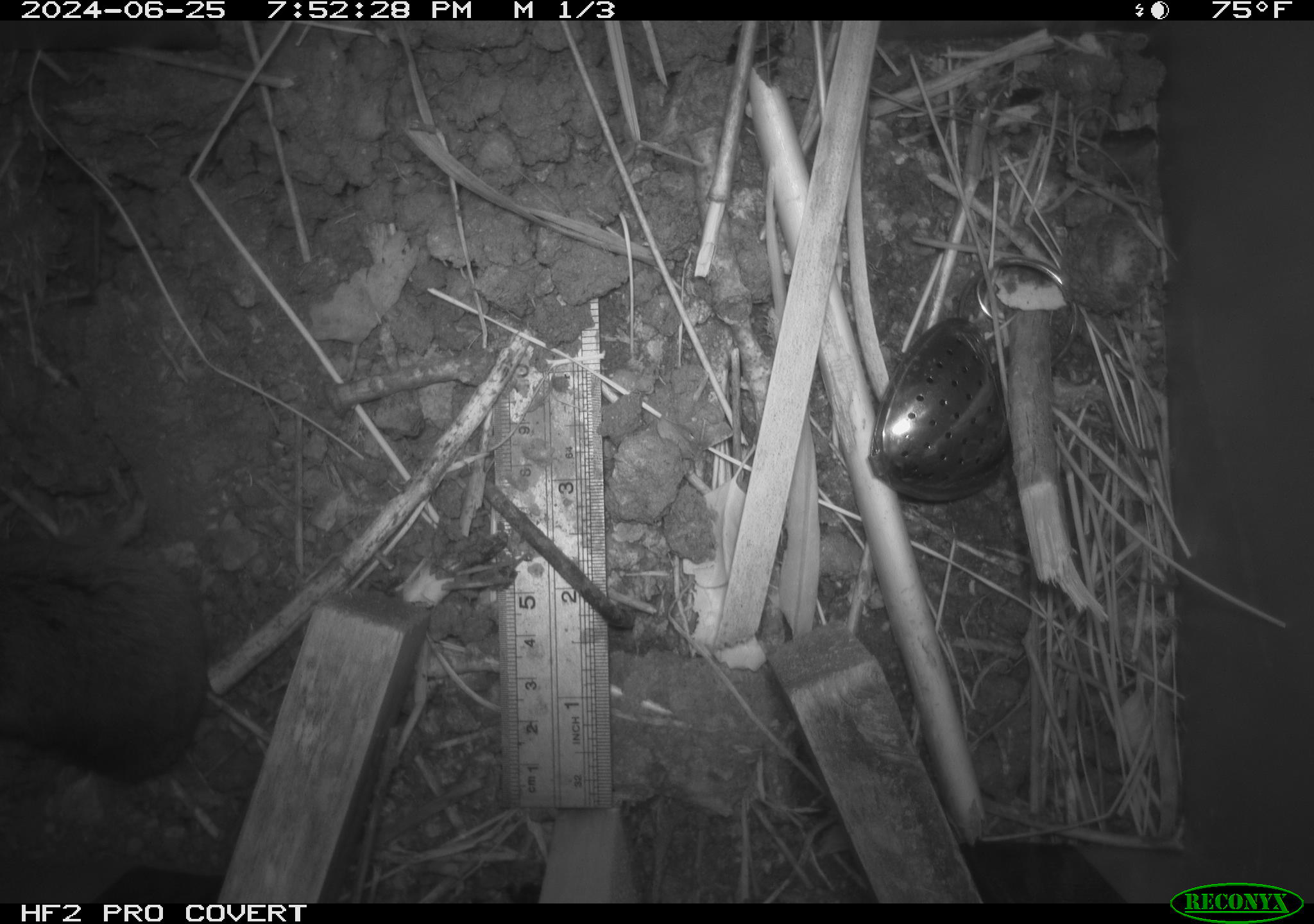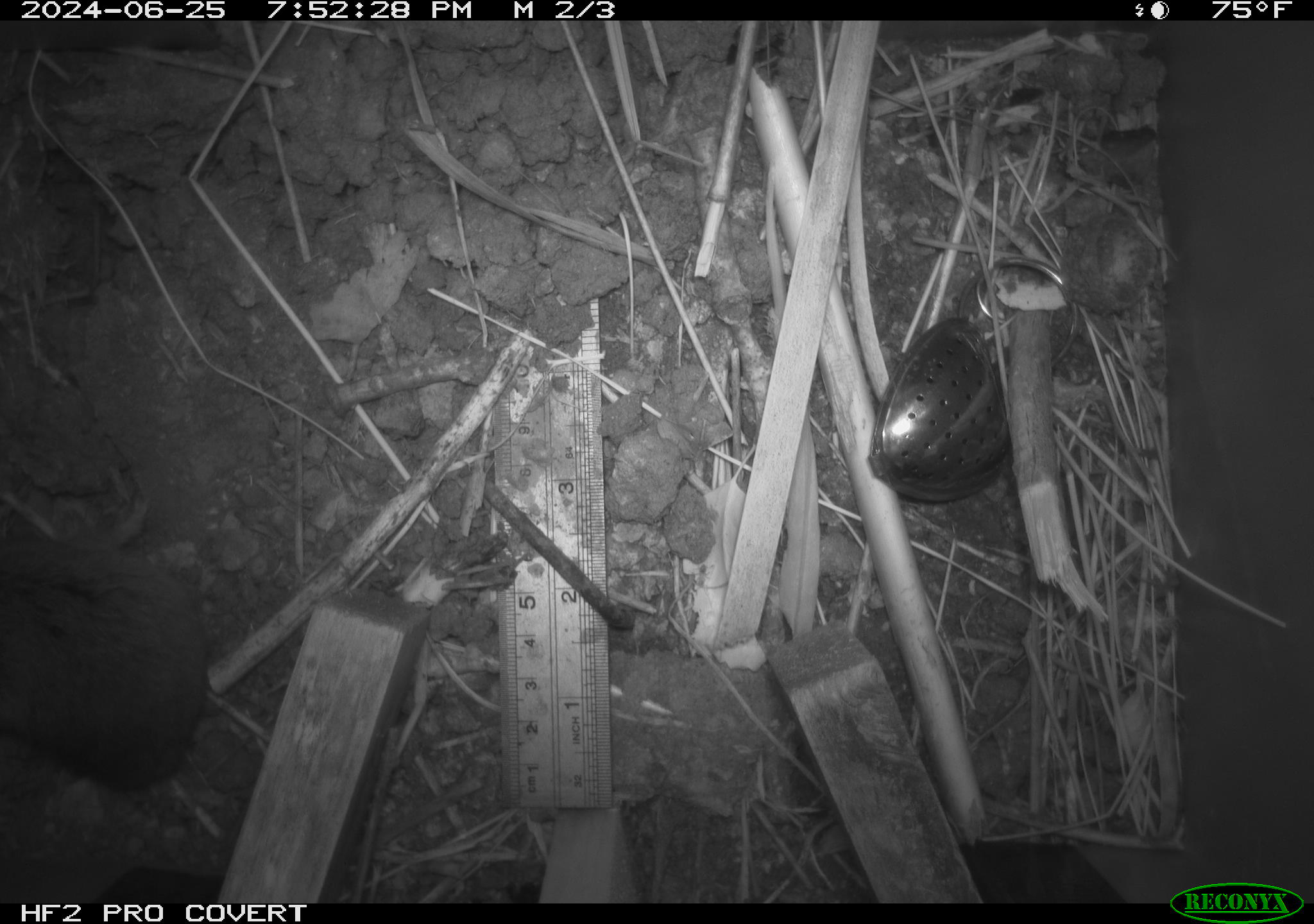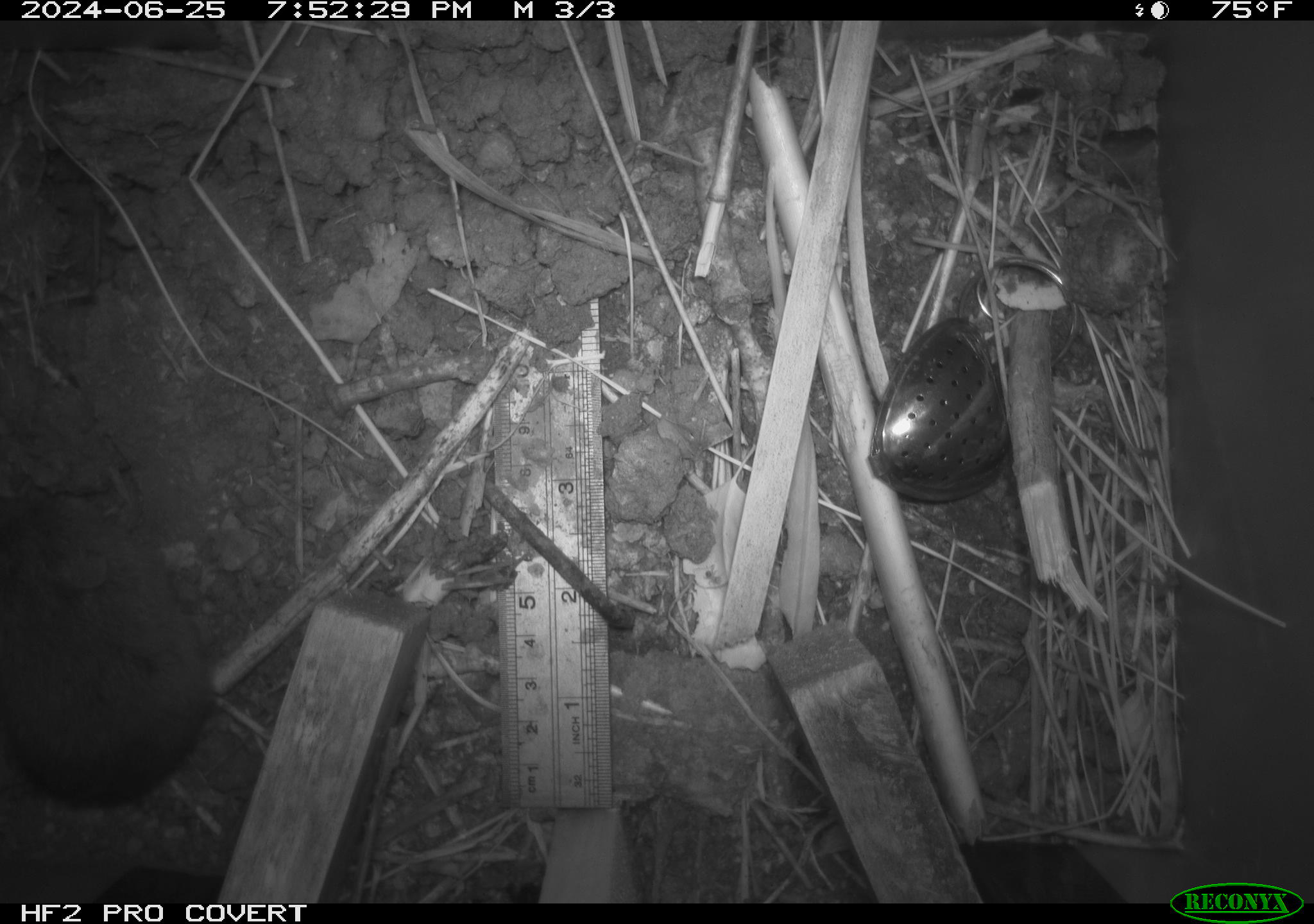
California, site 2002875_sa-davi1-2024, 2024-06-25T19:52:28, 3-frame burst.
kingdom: Animalia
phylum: Chordata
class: Mammalia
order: Rodentia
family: Cricetidae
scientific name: Arvicolinae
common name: voles, lemmings, and muskrats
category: arvicolinae subfamily